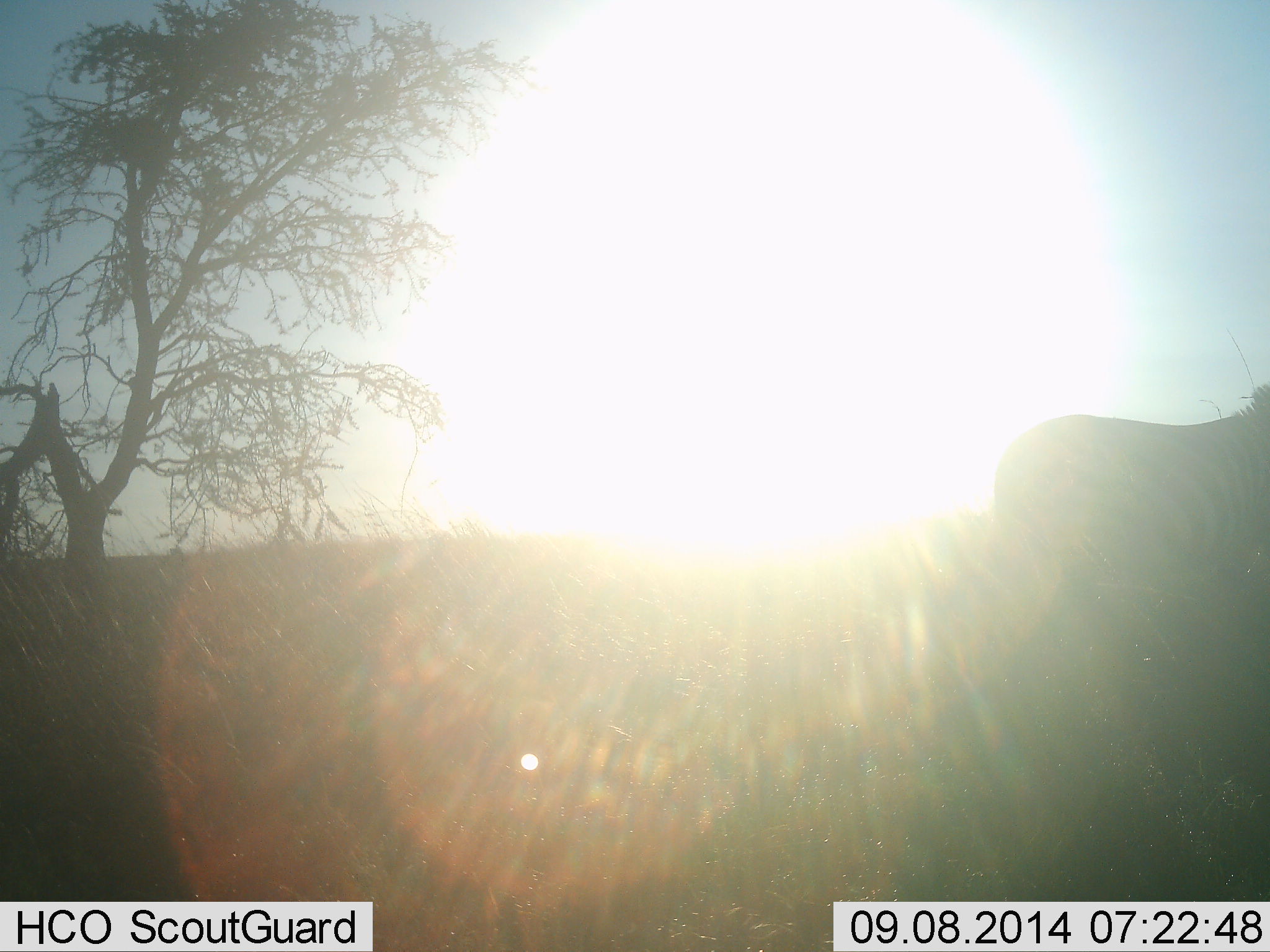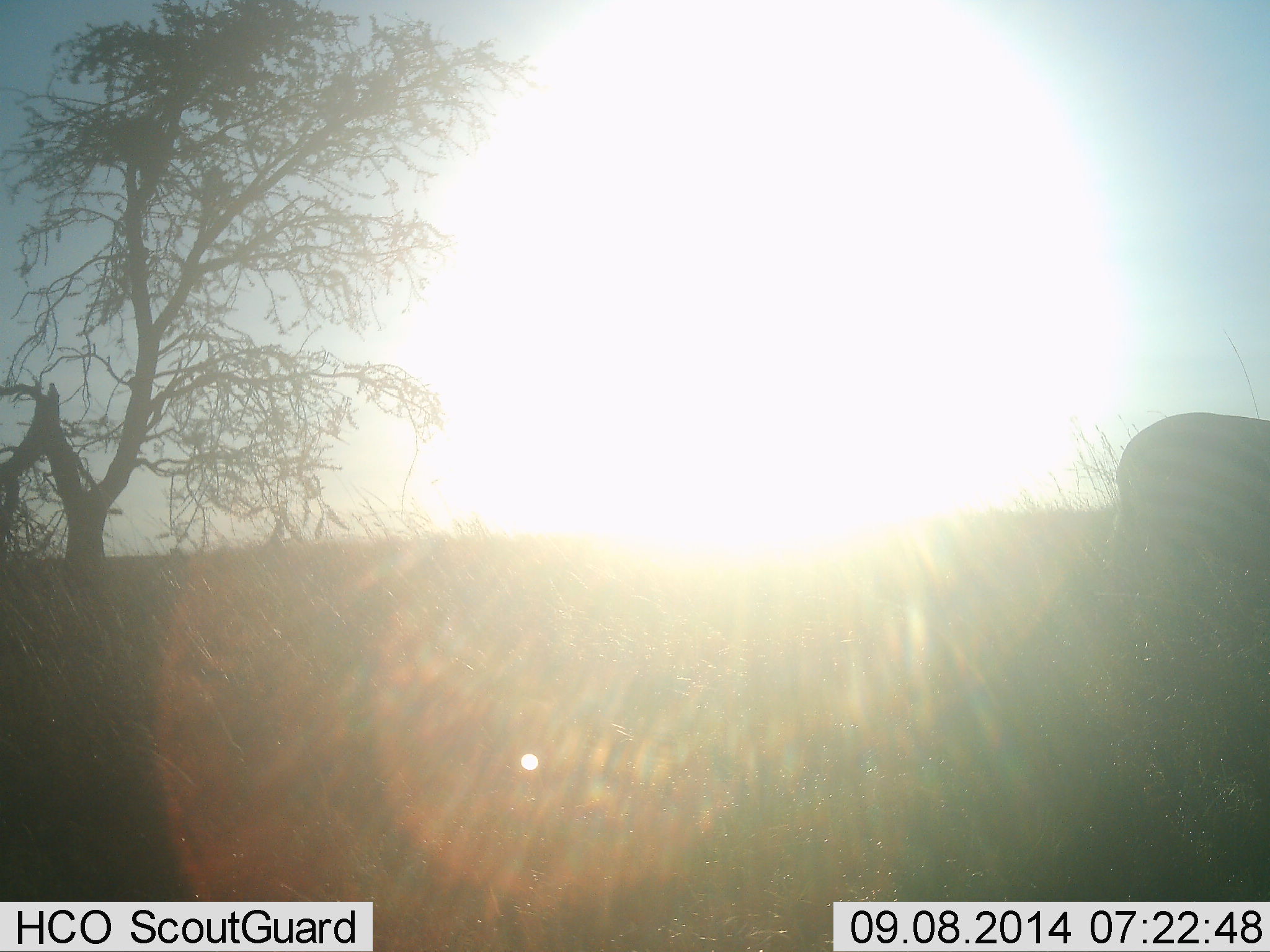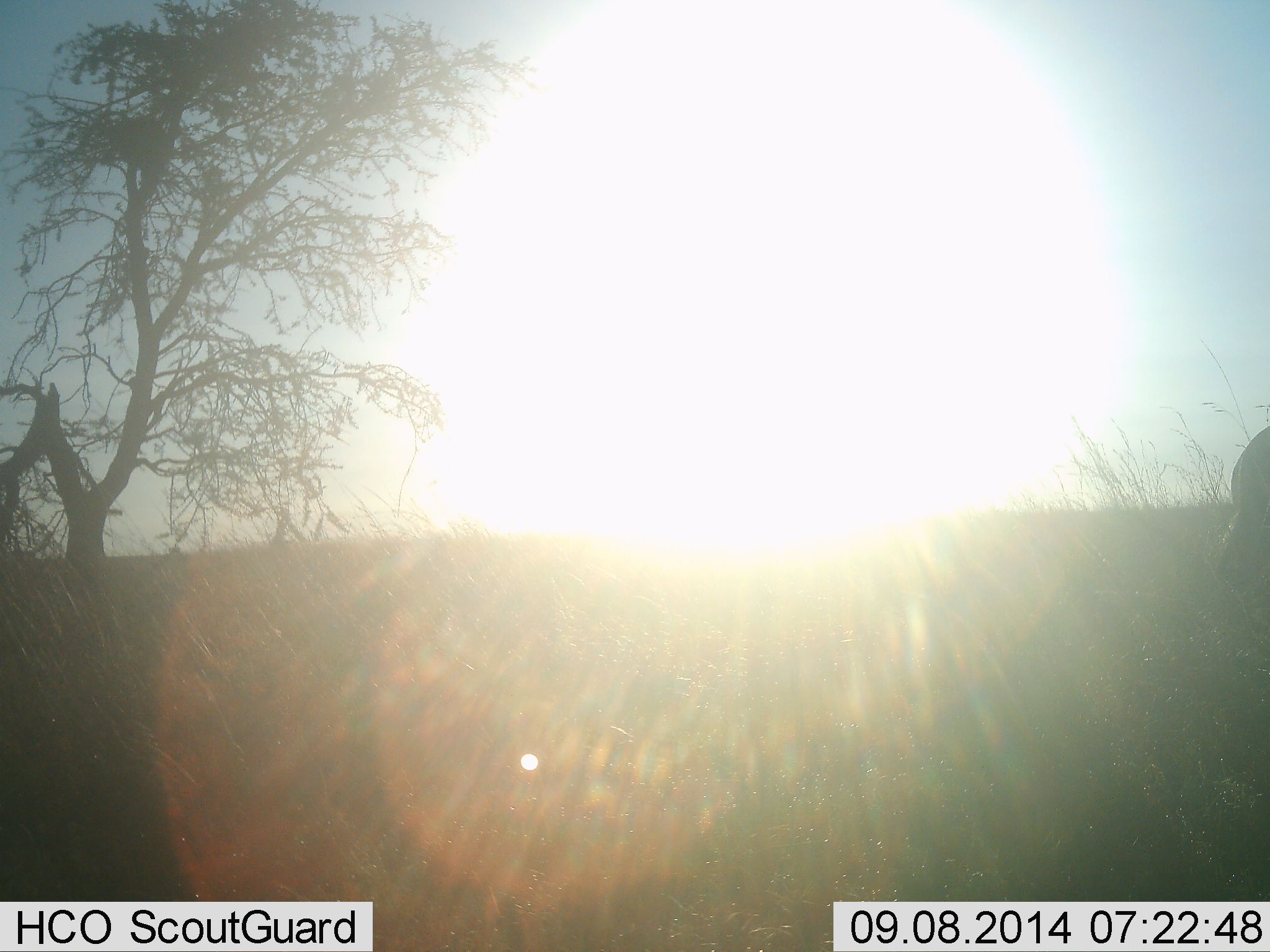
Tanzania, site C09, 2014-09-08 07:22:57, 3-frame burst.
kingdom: Animalia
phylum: Chordata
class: Mammalia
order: Perissodactyla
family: Equidae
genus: Equus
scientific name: Equus quagga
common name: plains zebra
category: zebra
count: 1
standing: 0%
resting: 0%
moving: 90%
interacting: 0%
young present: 0%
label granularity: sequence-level